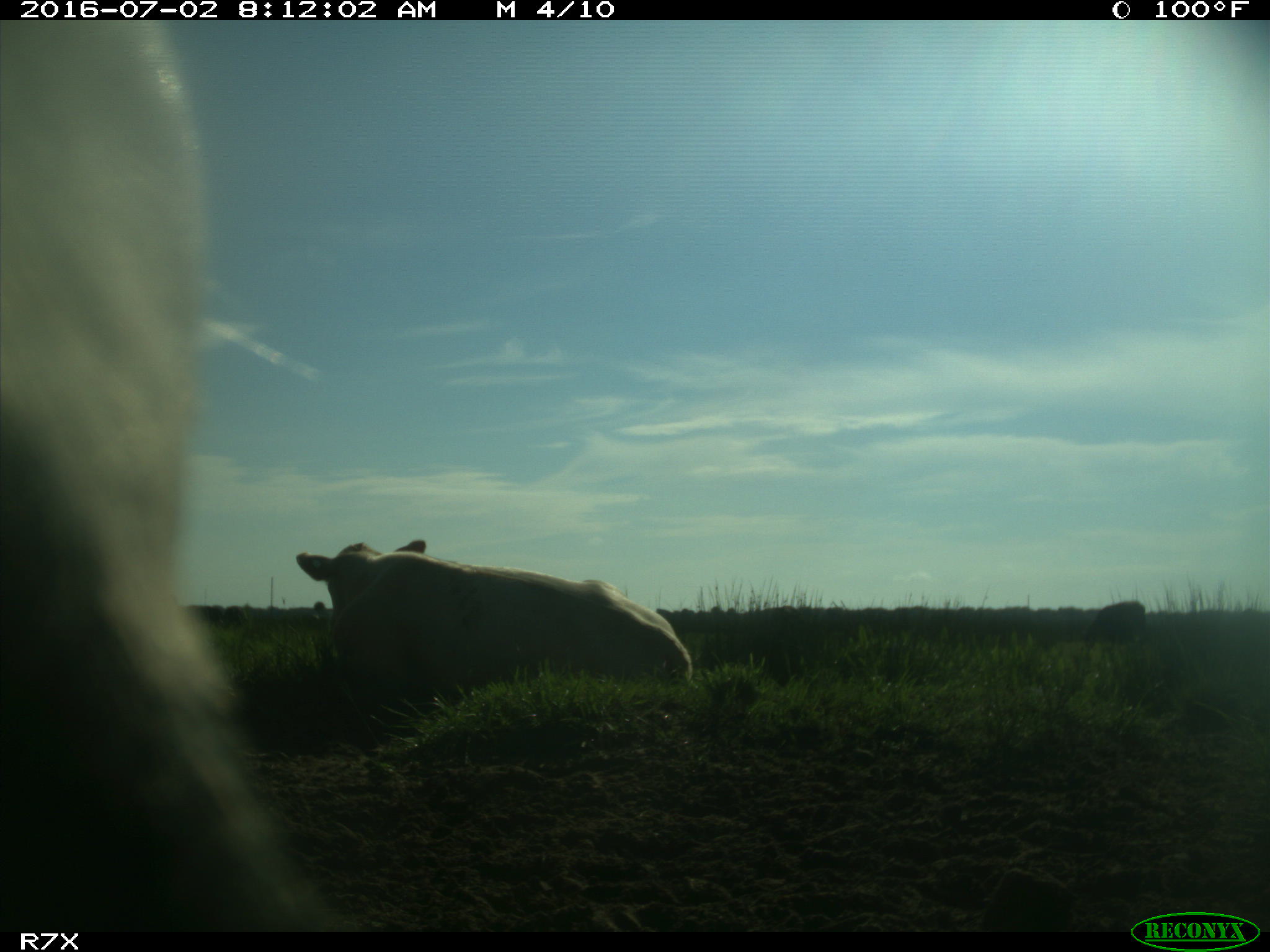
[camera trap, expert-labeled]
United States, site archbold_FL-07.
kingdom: Animalia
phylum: Chordata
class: Mammalia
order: Artiodactyla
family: Bovidae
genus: Bos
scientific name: Bos taurus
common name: domestic cow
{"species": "Bos taurus (domestic cow)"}